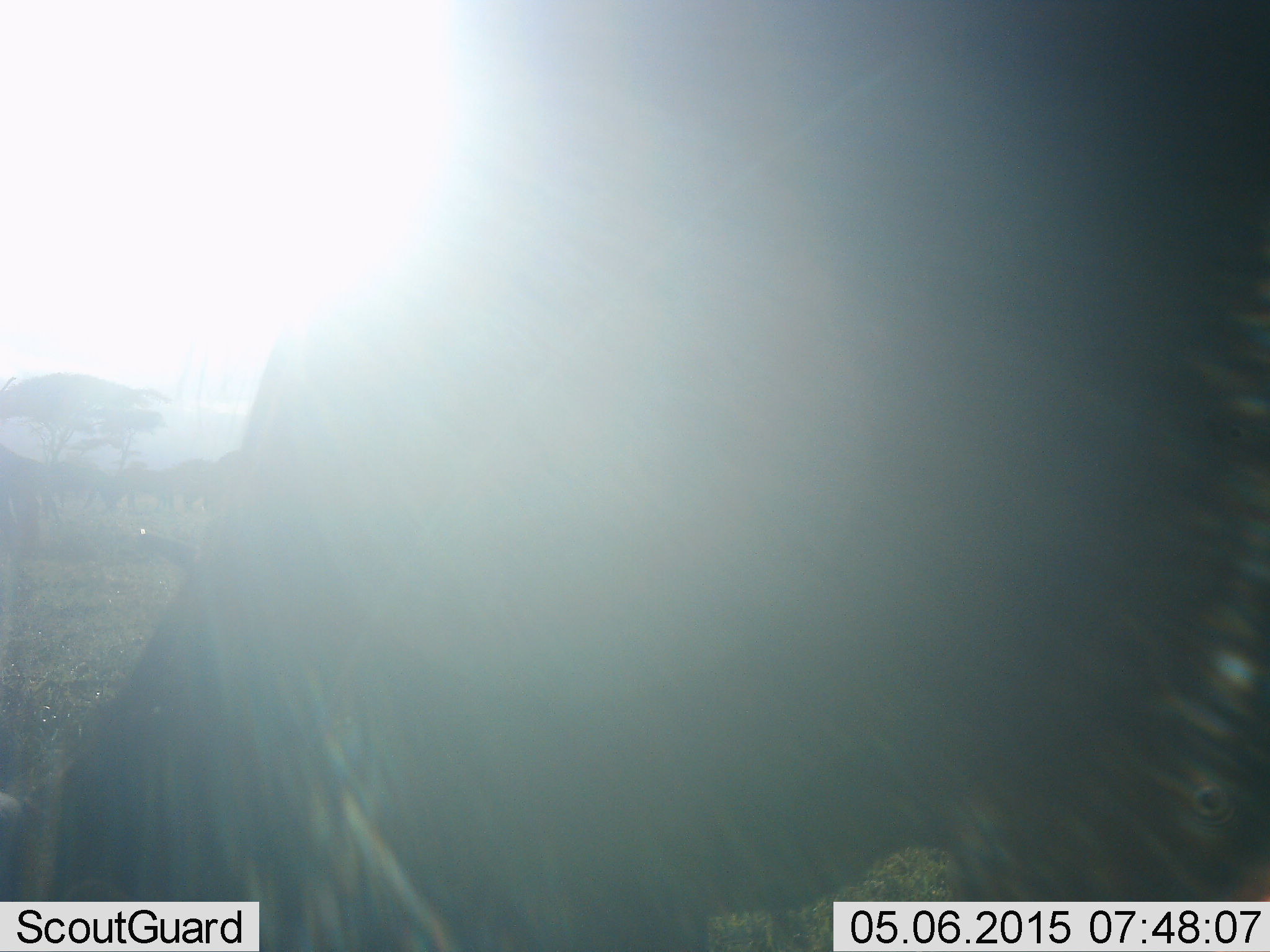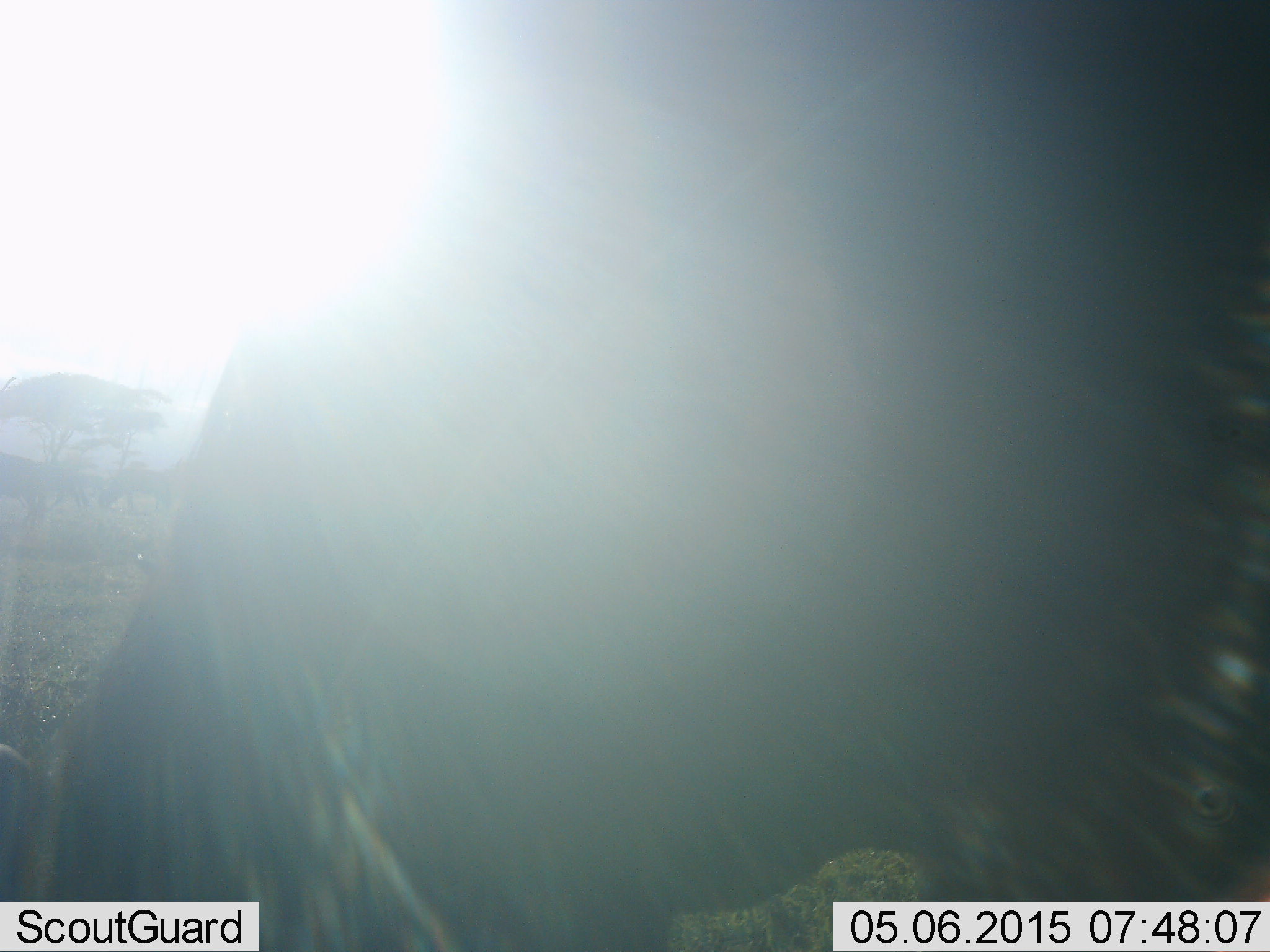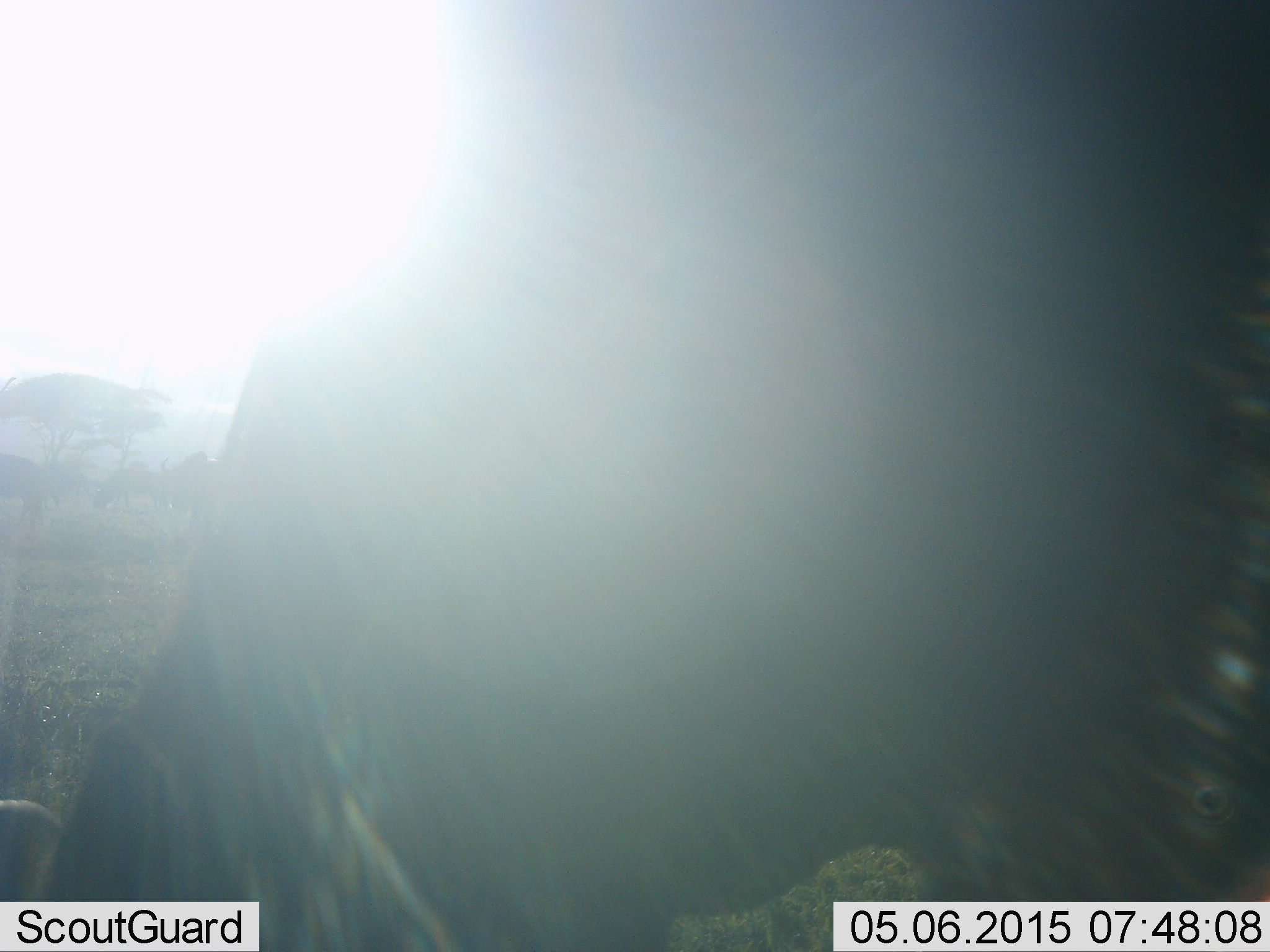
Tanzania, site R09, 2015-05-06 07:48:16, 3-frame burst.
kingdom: Animalia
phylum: Chordata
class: Mammalia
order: Artiodactyla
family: Bovidae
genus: Connochaetes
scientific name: Connochaetes taurinus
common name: blue wildebeest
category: wildebeest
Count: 1.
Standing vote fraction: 56%.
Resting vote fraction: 0%.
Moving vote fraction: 11%.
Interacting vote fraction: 0%.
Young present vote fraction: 0%.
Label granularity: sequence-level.